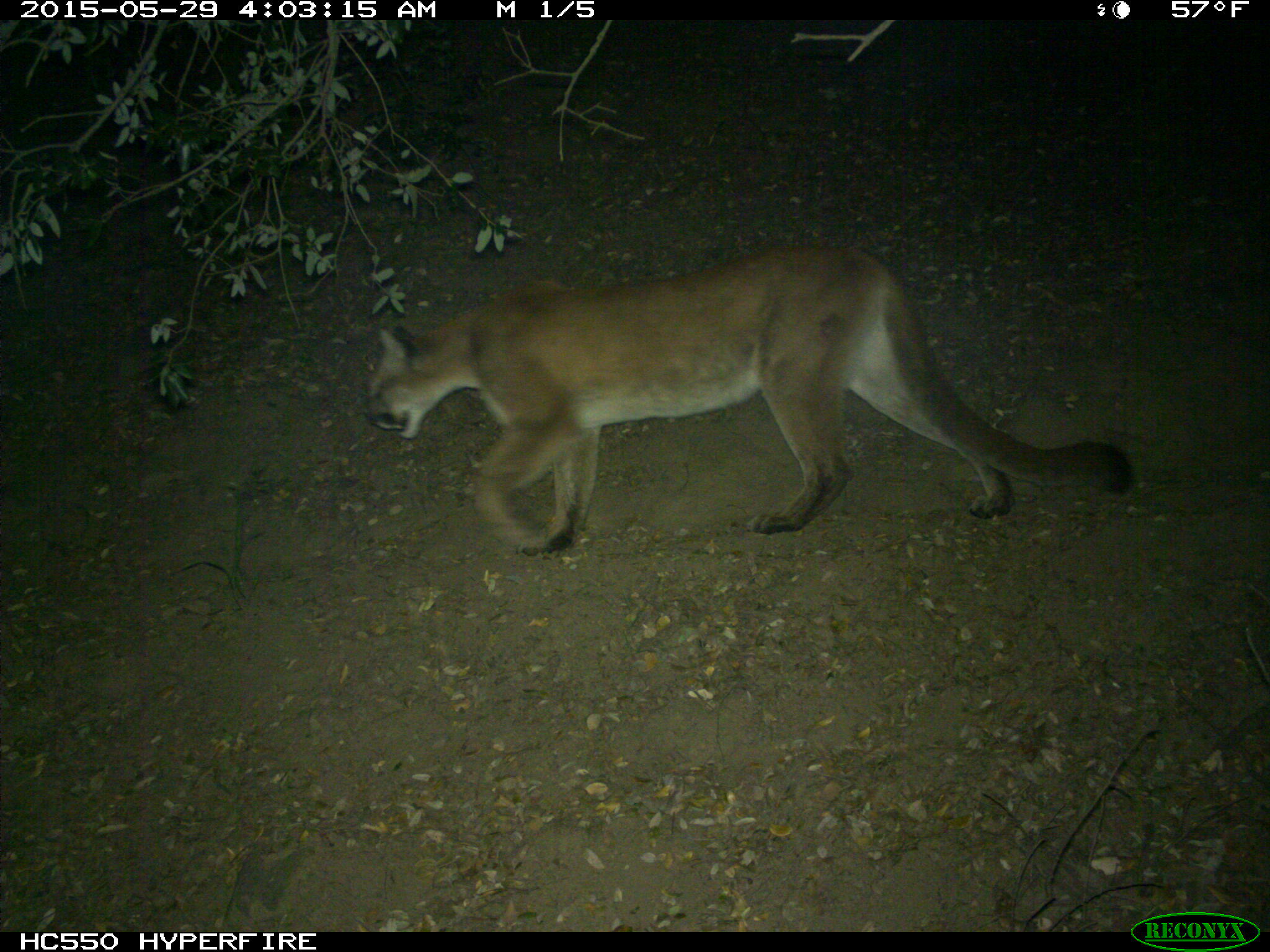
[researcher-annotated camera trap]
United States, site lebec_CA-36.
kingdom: Animalia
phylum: Chordata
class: Mammalia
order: Carnivora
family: Felidae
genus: Puma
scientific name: Puma concolor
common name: mountain lion